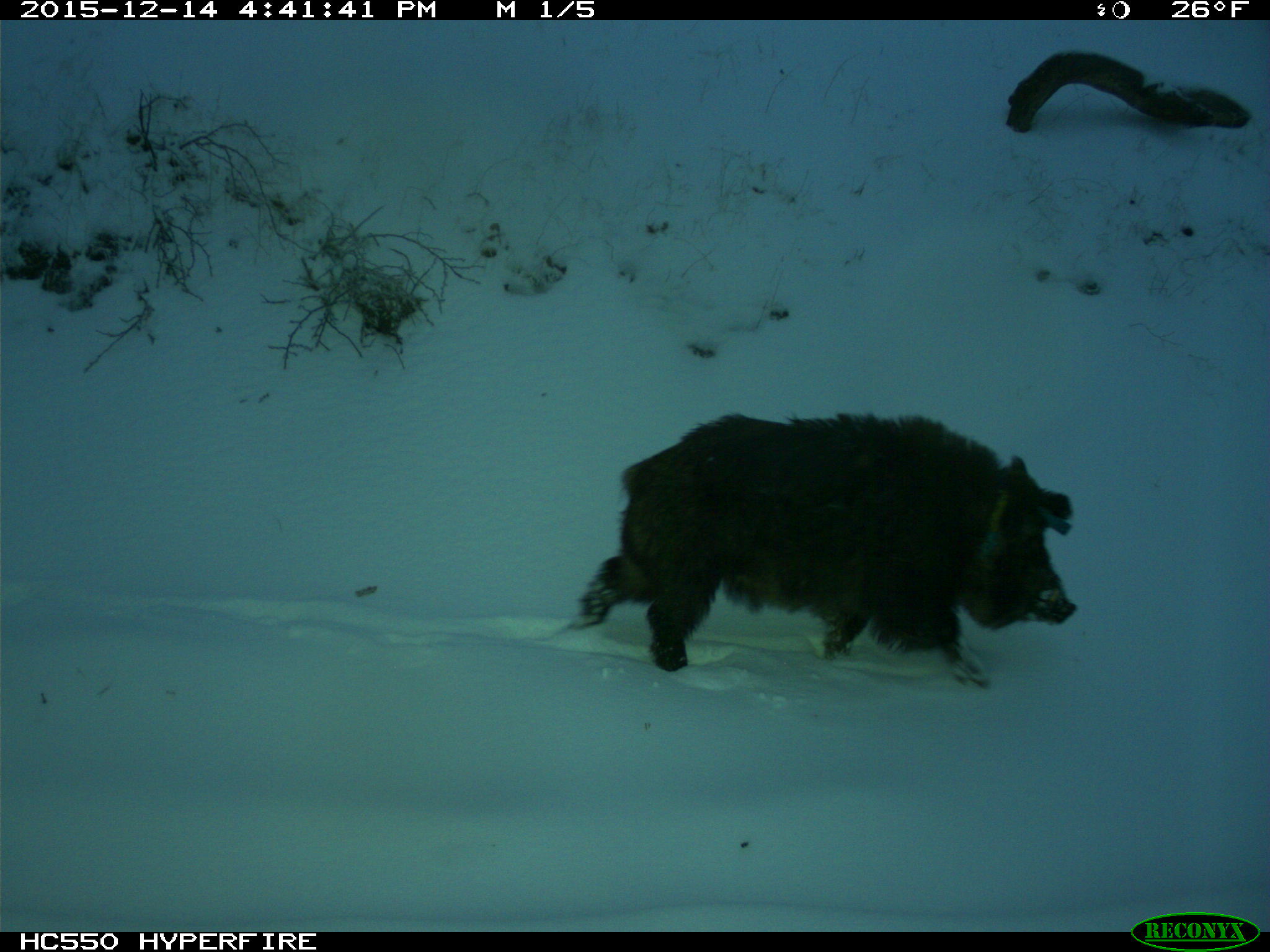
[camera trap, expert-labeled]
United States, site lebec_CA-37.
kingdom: Animalia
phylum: Chordata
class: Mammalia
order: Artiodactyla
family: Suidae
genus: Sus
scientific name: Sus scrofa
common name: wild boar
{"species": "Sus scrofa (wild boar)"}